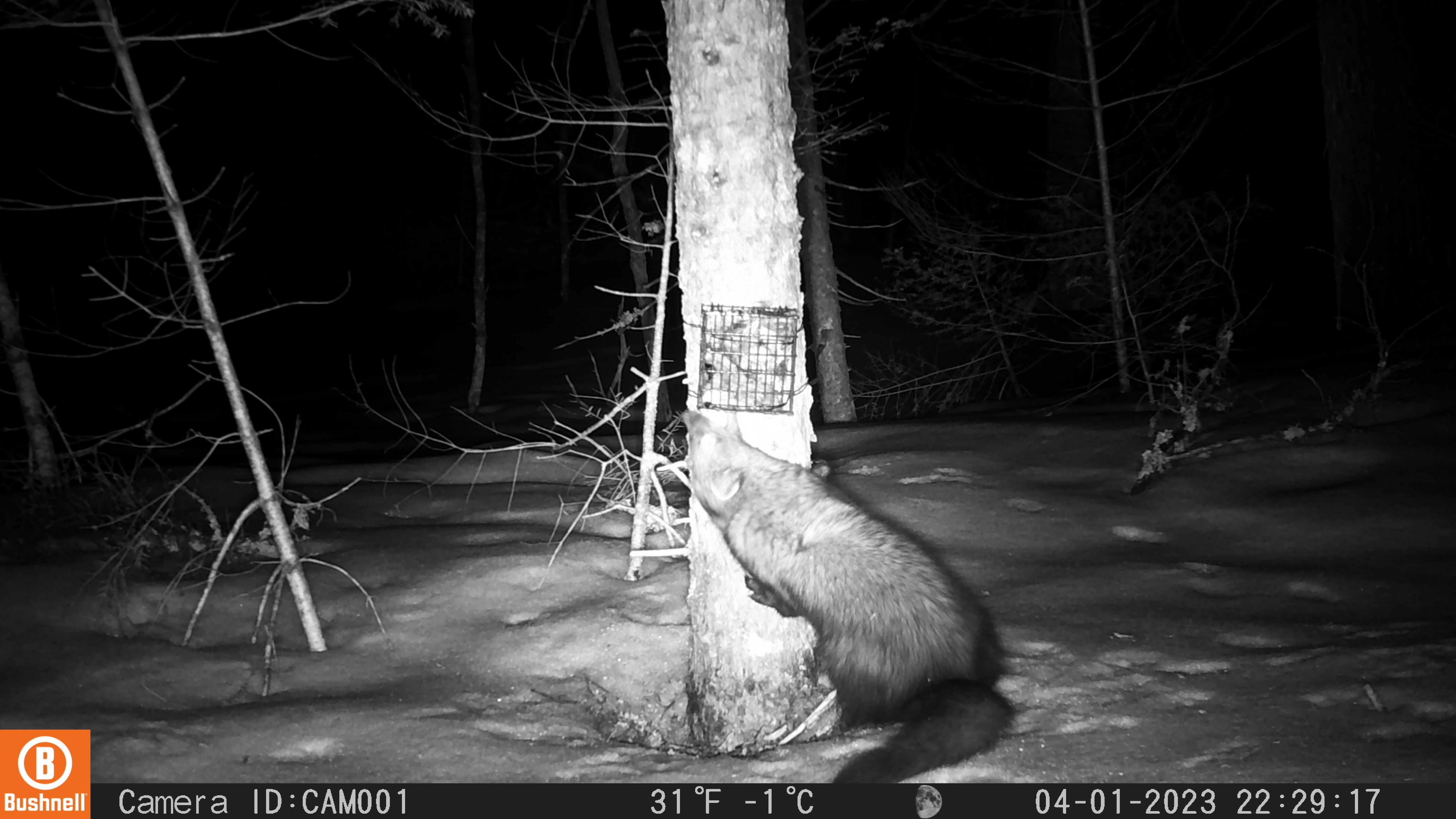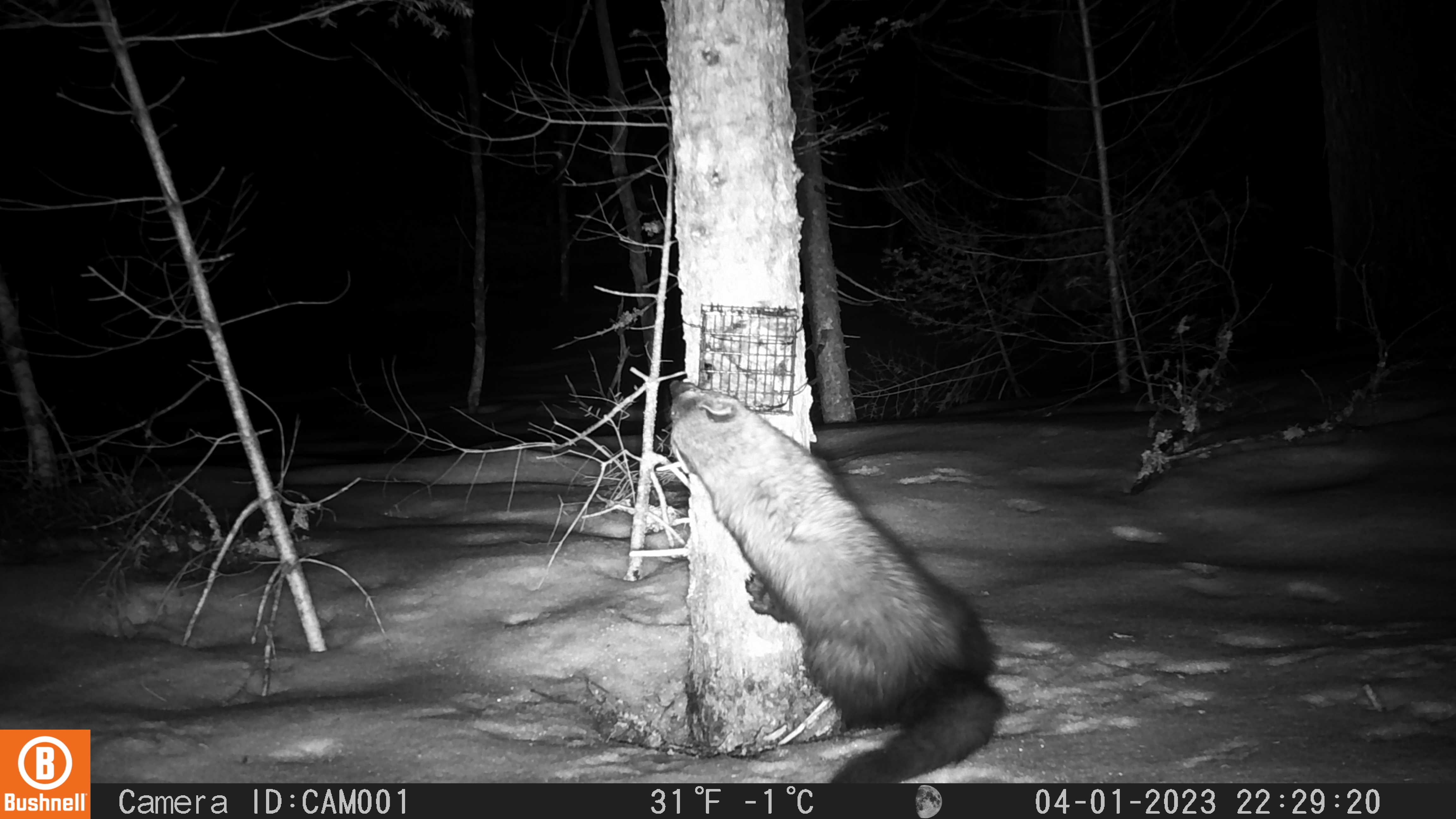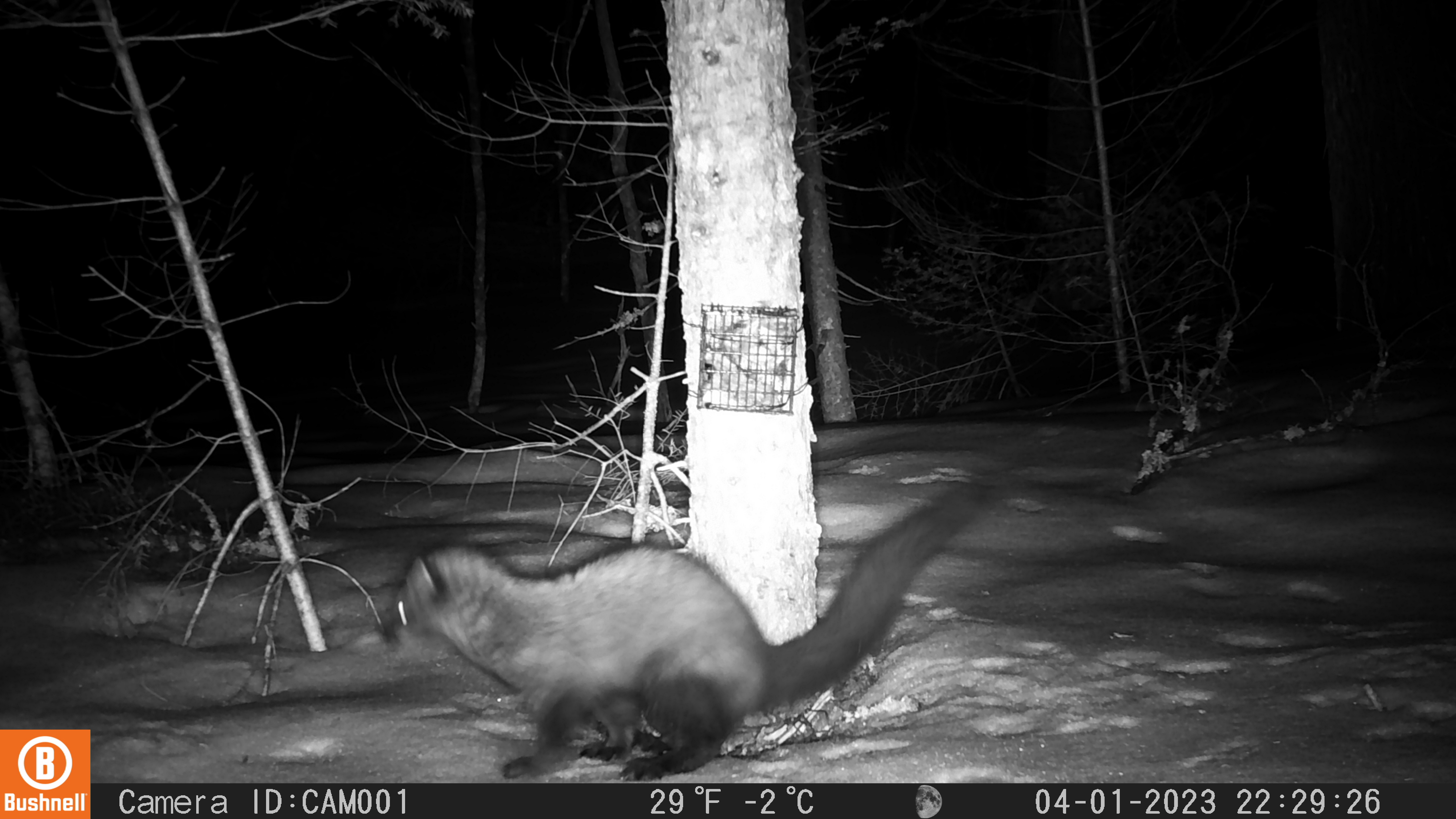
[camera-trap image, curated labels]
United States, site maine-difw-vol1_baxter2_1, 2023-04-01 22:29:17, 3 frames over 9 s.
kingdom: Animalia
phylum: Chordata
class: Mammalia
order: Carnivora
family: Mustelidae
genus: Pekania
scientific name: Pekania pennanti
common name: fisher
Fisher (Pekania pennanti).